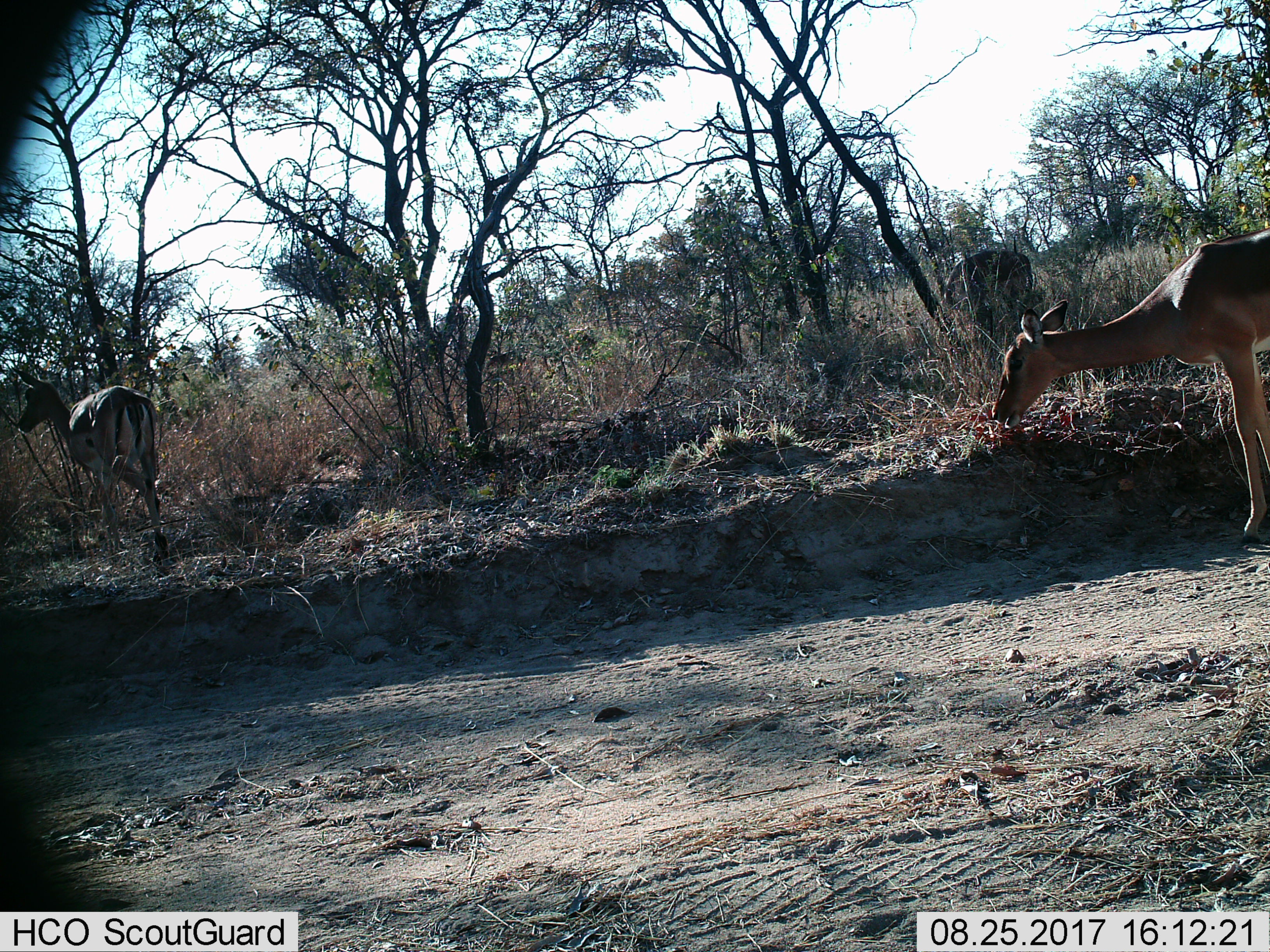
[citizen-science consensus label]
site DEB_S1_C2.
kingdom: Animalia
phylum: Chordata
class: Mammalia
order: Artiodactyla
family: Bovidae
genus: Aepyceros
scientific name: Aepyceros melampus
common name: impala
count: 3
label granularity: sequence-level